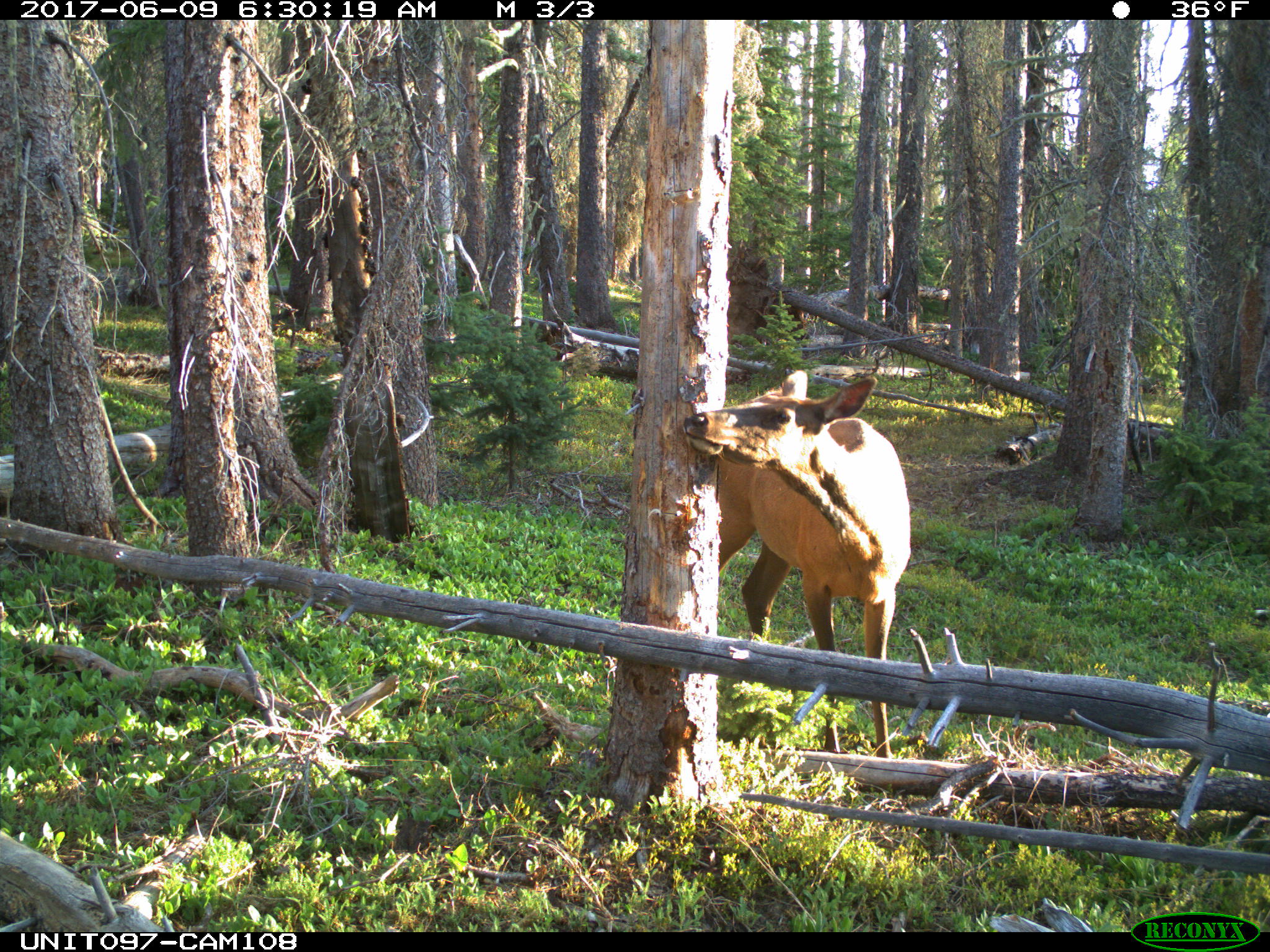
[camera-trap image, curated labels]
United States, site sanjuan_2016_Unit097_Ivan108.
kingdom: Animalia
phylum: Chordata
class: Mammalia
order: Artiodactyla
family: Cervidae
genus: Cervus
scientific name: Cervus elaphus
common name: red deer